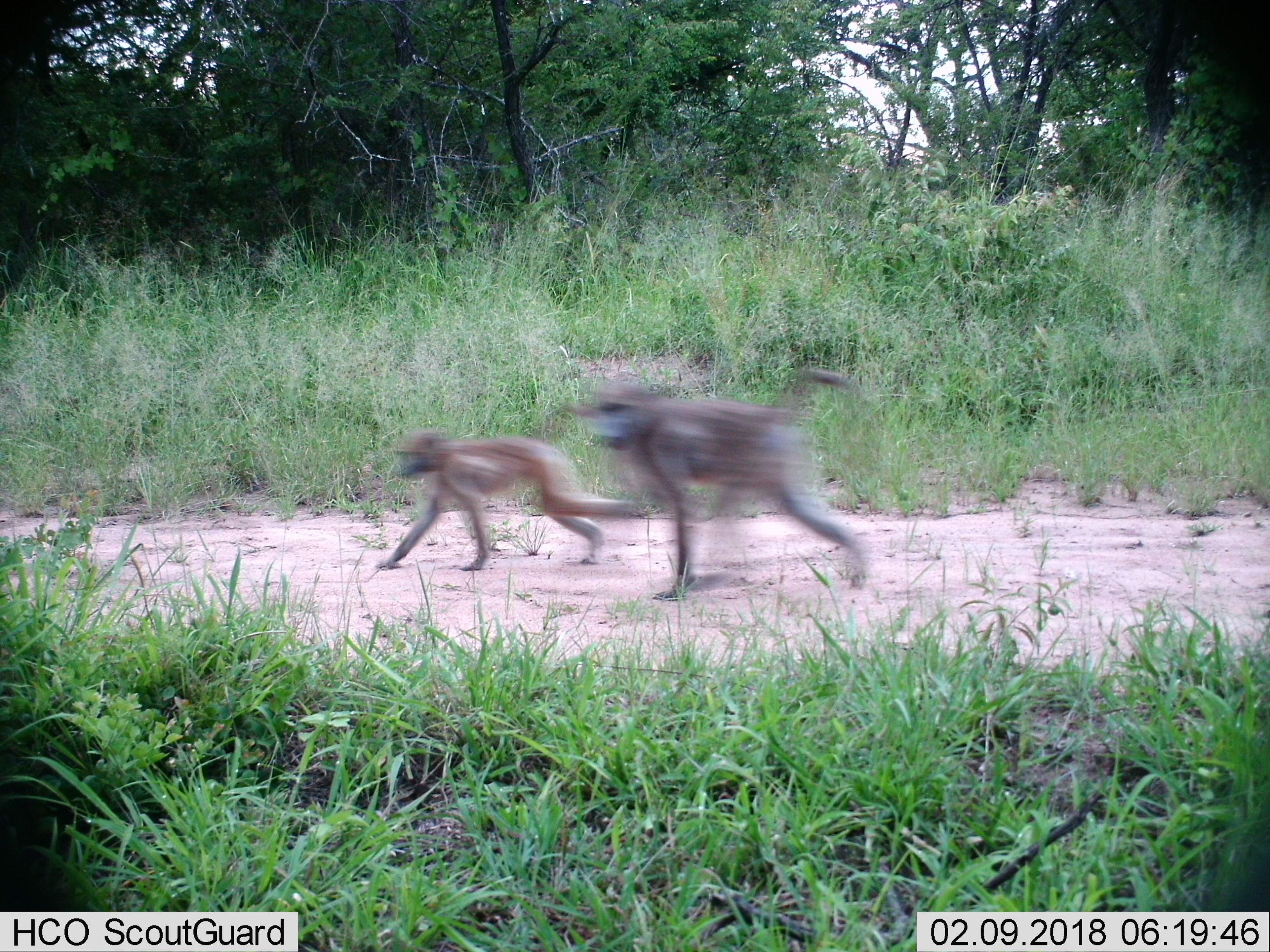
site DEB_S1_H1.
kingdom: Animalia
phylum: Chordata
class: Mammalia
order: Primates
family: Cercopithecidae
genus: Papio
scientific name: Papio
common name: baboon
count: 2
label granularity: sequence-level